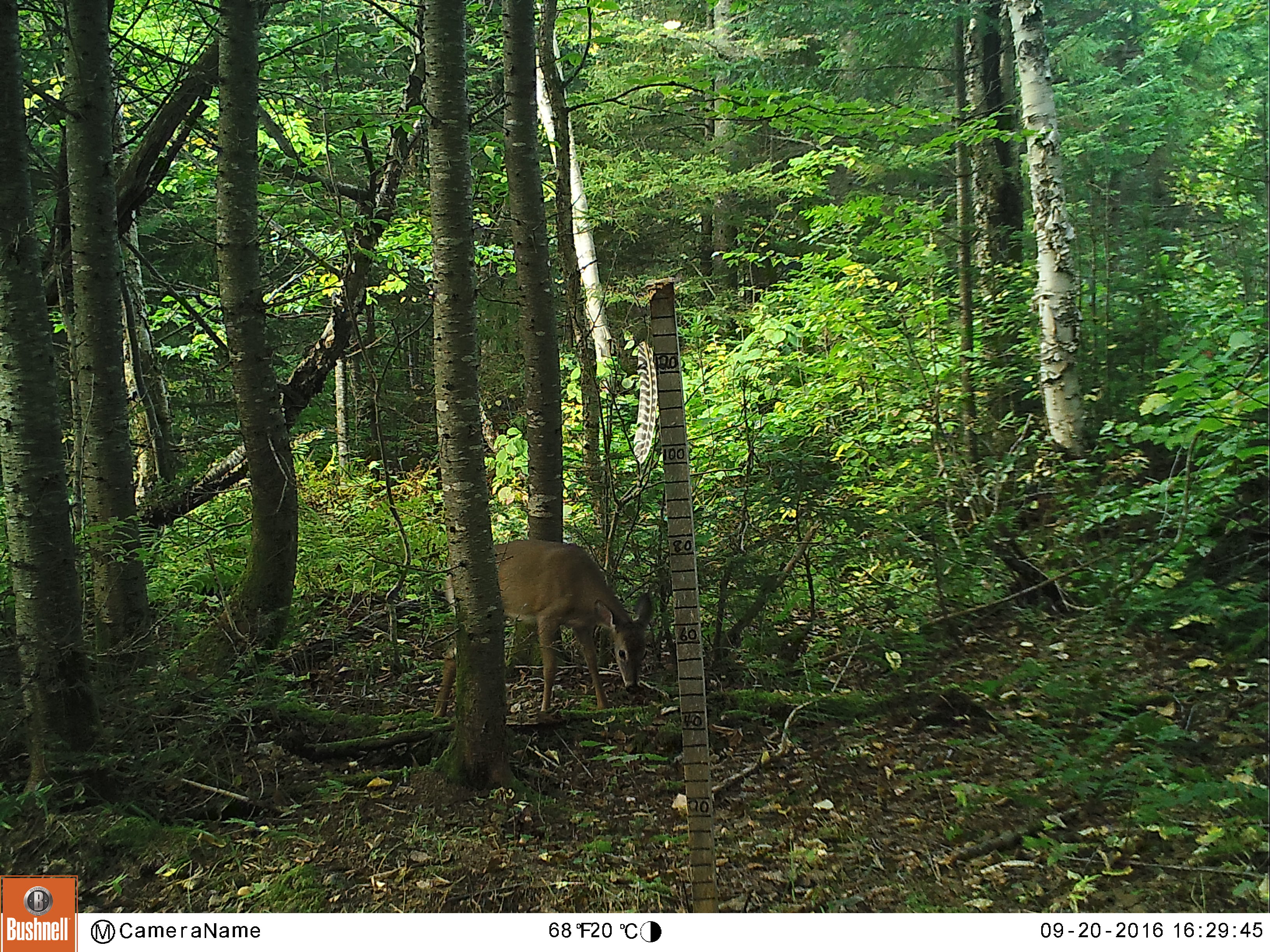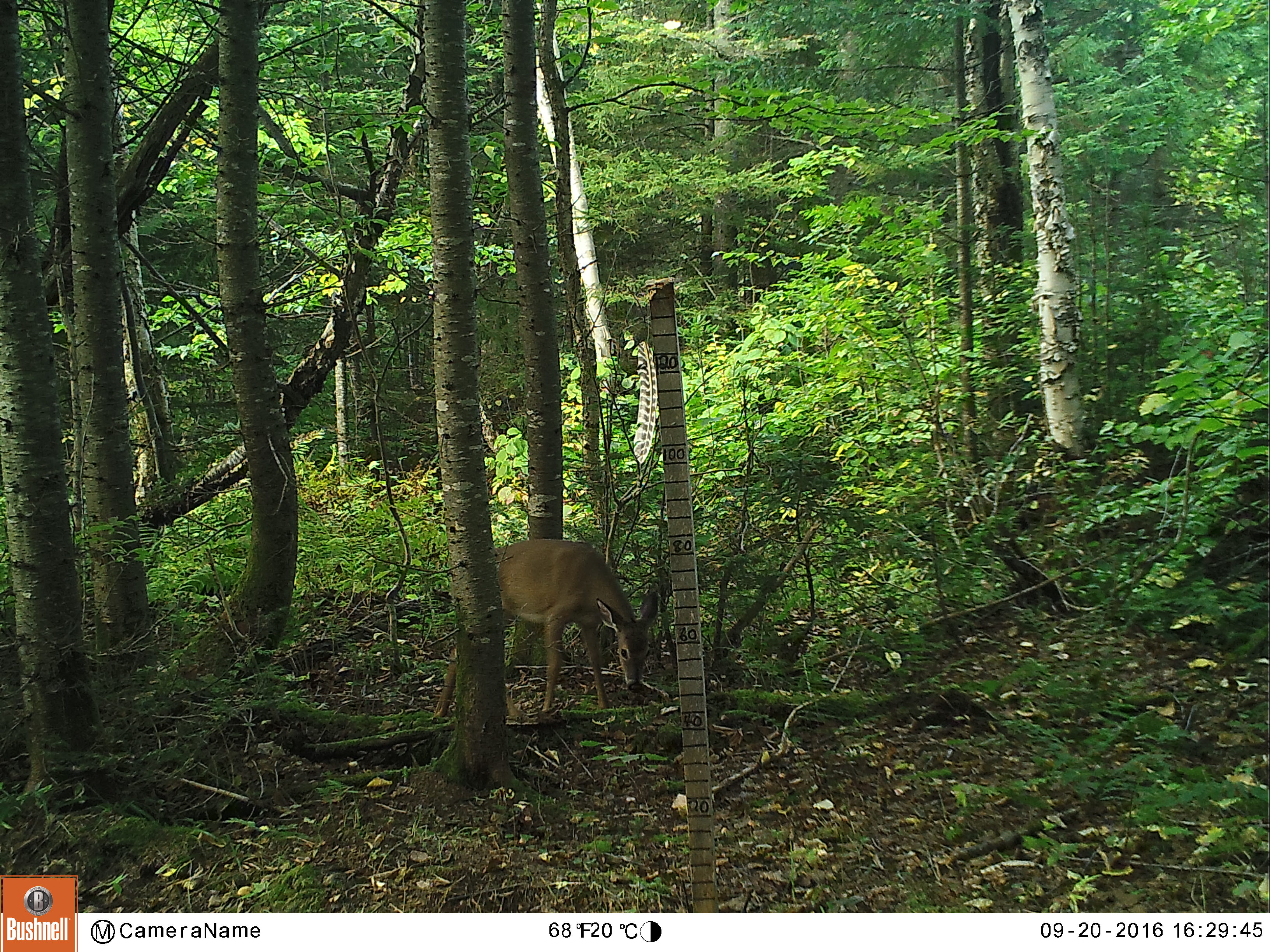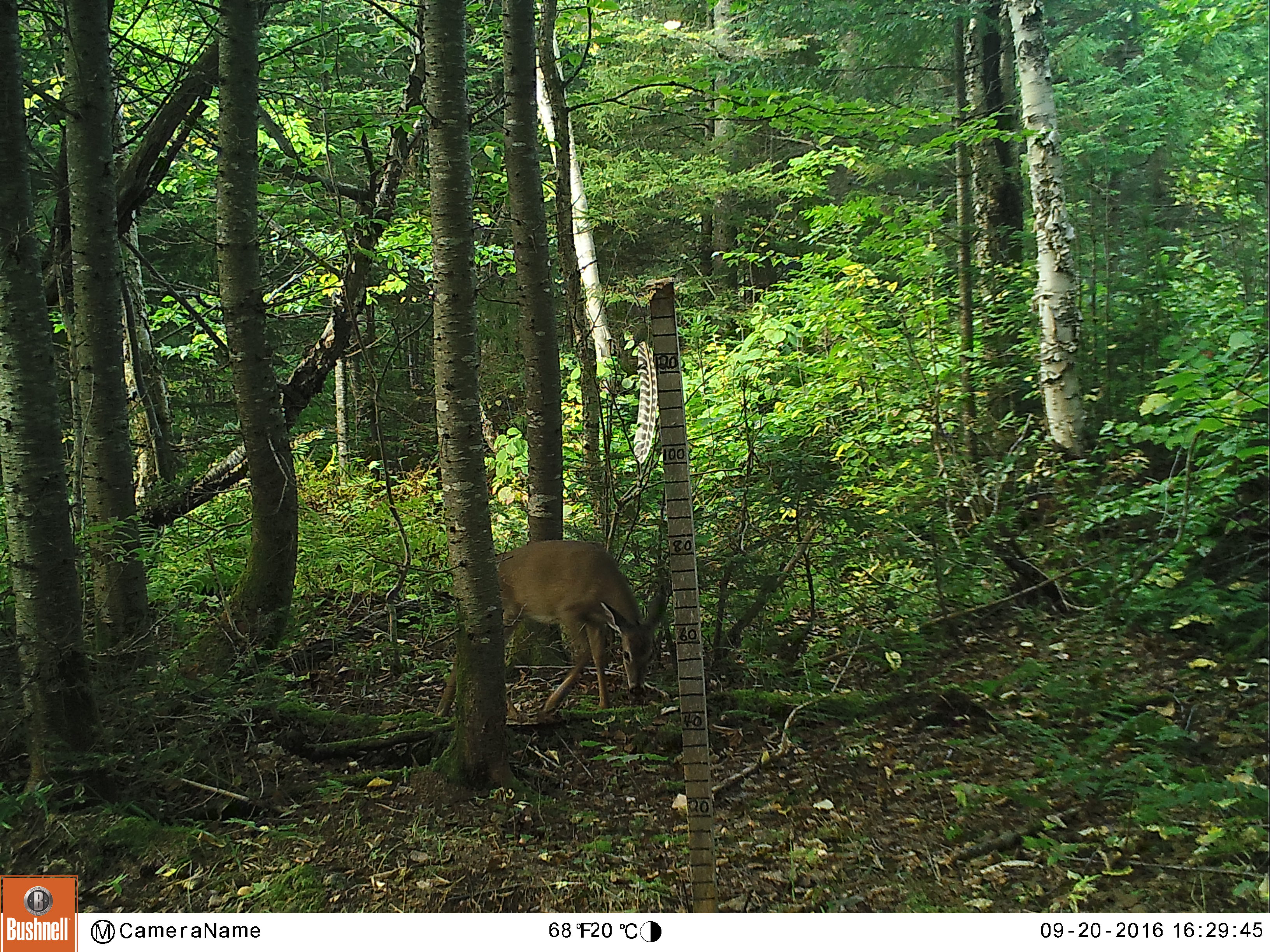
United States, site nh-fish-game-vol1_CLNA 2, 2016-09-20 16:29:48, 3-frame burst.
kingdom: Animalia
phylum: Chordata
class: Mammalia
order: Artiodactyla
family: Cervidae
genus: Odocoileus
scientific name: Odocoileus virginianus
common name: white-tailed deer